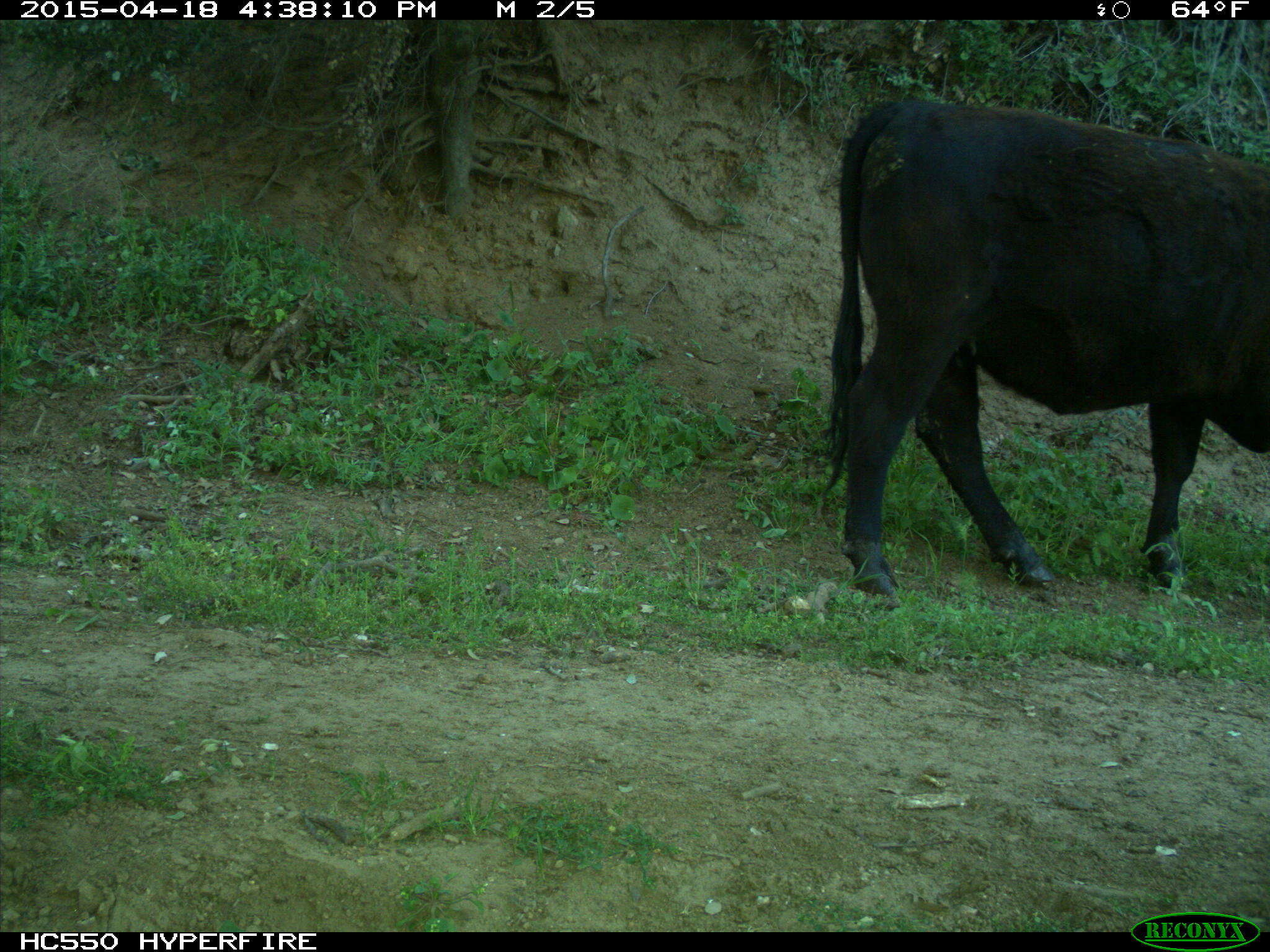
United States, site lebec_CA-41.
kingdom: Animalia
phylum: Chordata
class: Mammalia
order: Artiodactyla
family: Bovidae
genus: Bos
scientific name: Bos taurus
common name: domestic cow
Bos taurus (domestic cow).